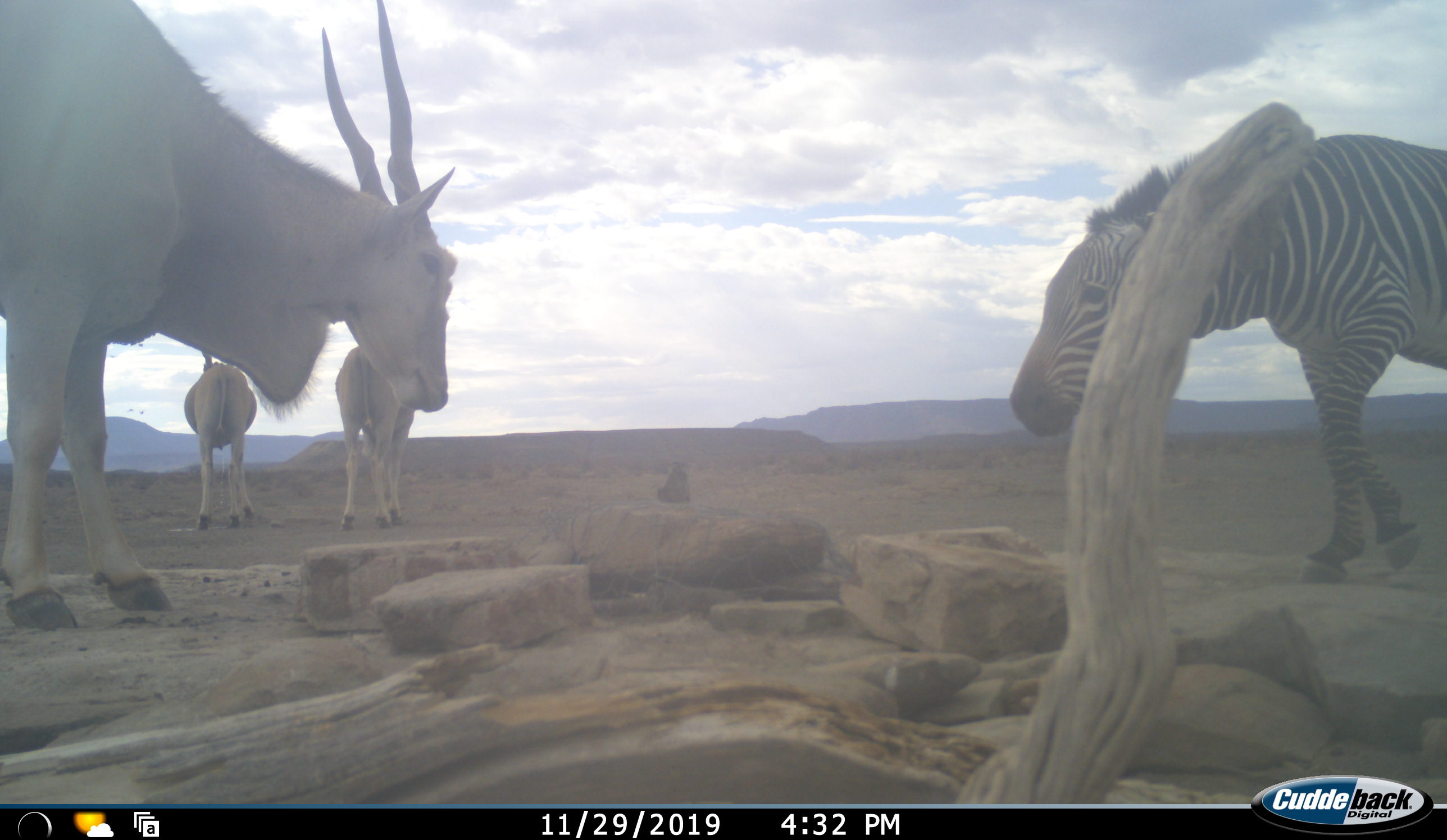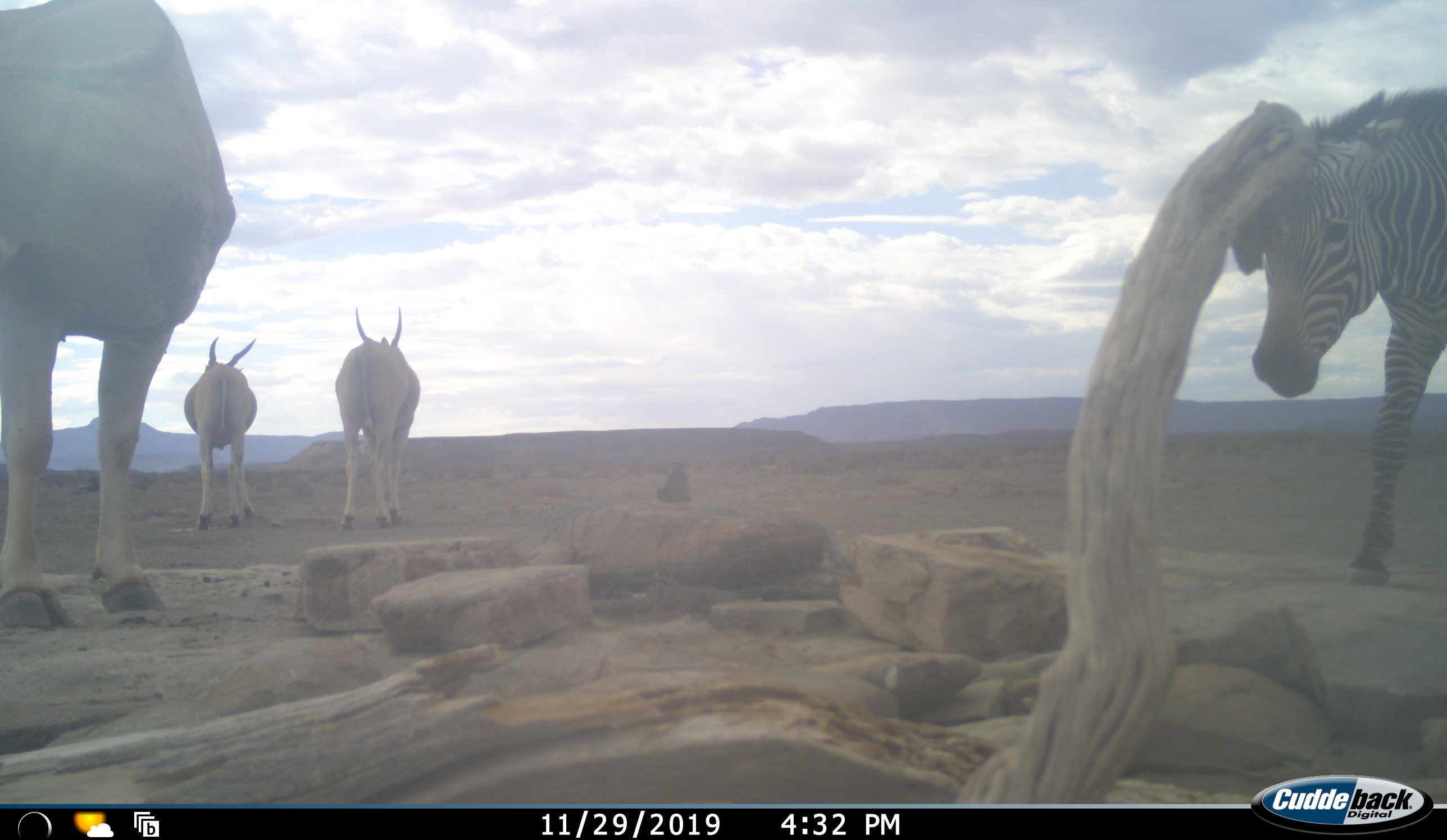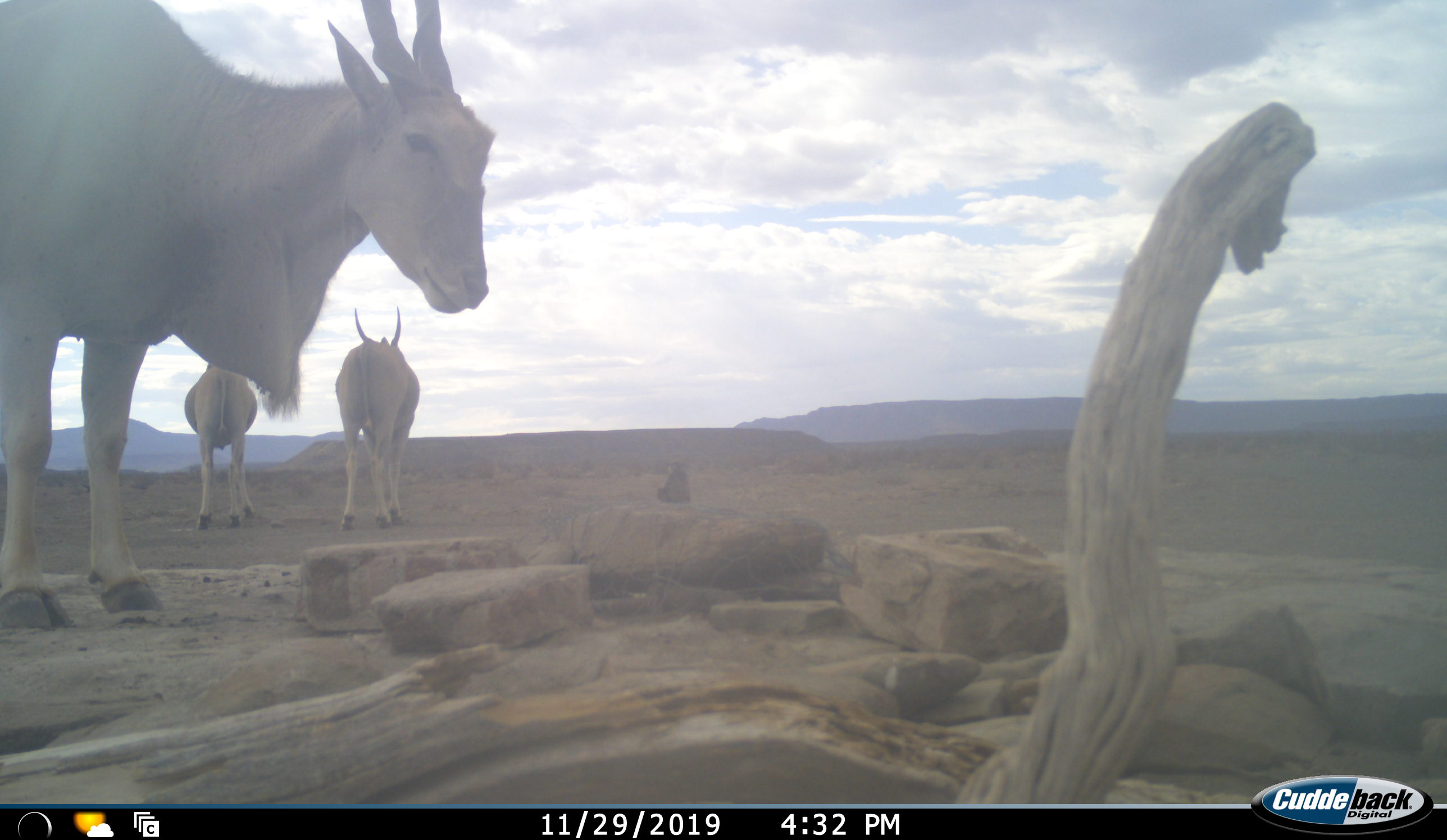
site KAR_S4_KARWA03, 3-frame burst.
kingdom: Animalia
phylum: Chordata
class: Mammalia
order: Artiodactyla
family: Bovidae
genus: Tragelaphus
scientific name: Tragelaphus oryx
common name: eland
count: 3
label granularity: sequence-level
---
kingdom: Animalia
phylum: Chordata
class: Mammalia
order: Perissodactyla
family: Equidae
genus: Equus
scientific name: Equus zebra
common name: mountain zebra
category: zebramountain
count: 1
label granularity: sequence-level